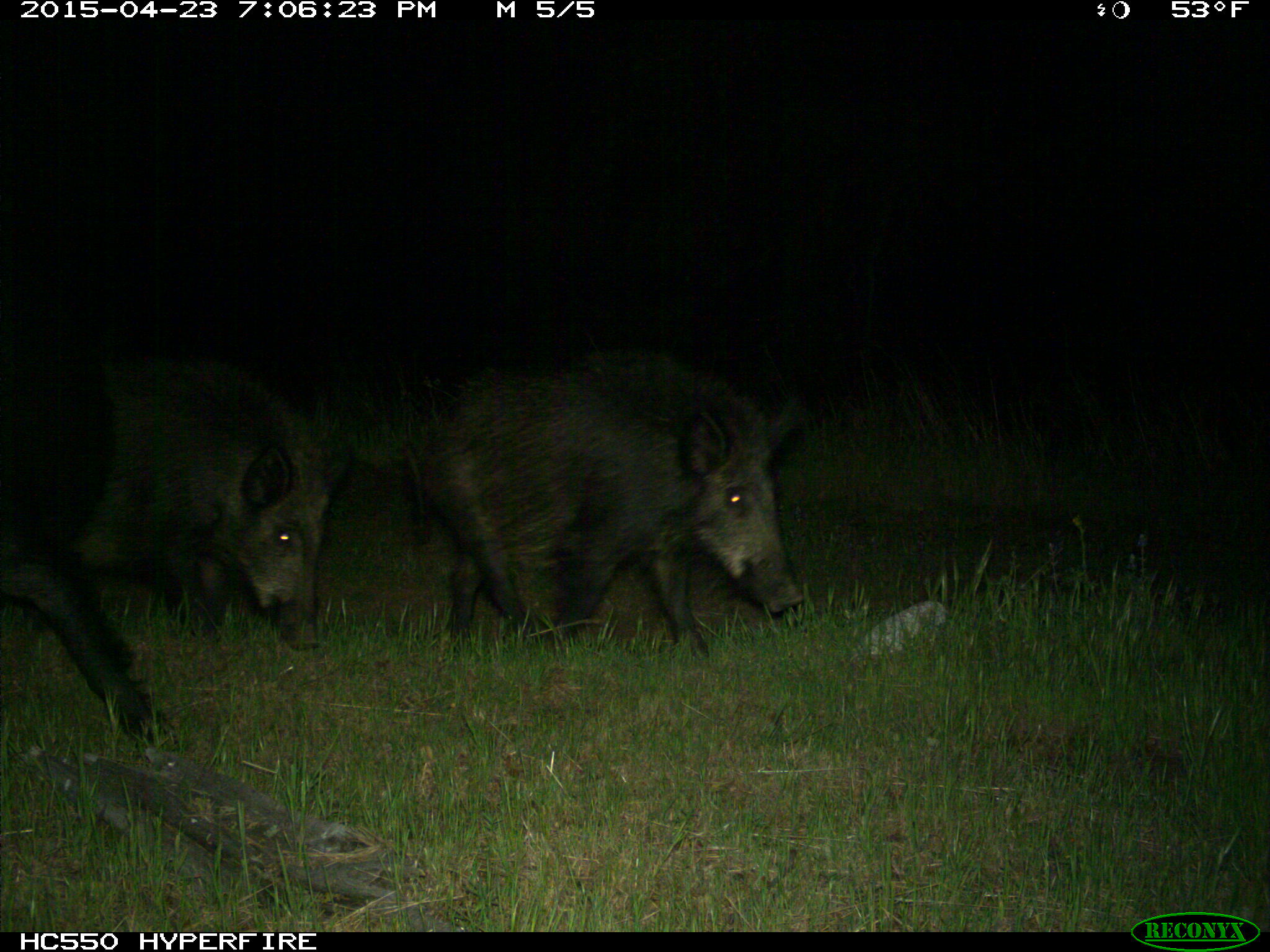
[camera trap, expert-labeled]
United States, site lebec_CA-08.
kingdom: Animalia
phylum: Chordata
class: Mammalia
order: Artiodactyla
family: Suidae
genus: Sus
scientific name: Sus scrofa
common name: wild boar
Sus scrofa (wild boar).